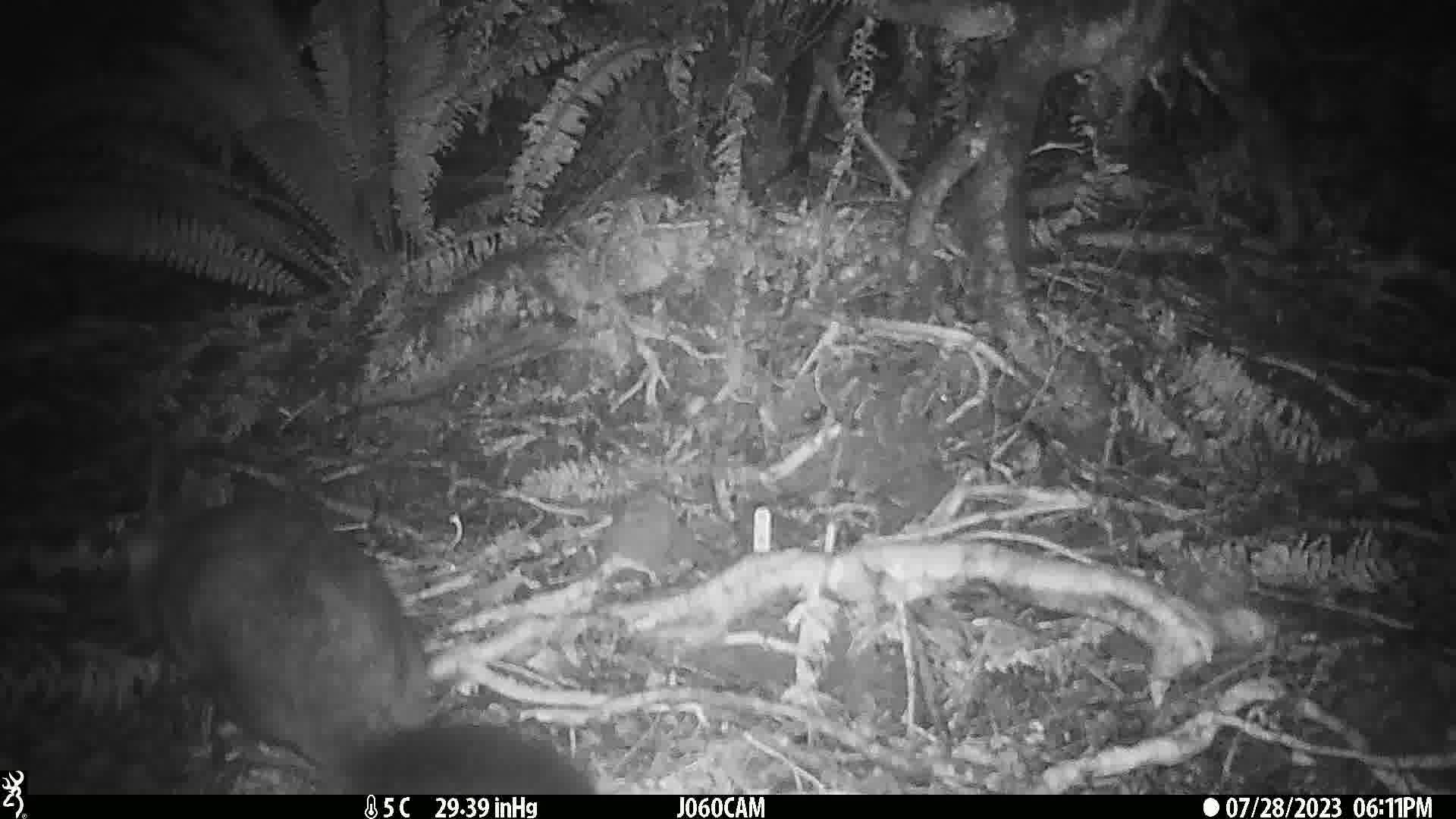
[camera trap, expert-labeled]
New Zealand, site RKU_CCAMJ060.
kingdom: Animalia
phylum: Chordata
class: Mammalia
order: Diprotodontia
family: Phalangeridae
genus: Trichosurus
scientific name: Trichosurus vulpecula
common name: common brushtail possum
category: possum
Possum (common brushtail possum) (Trichosurus vulpecula).